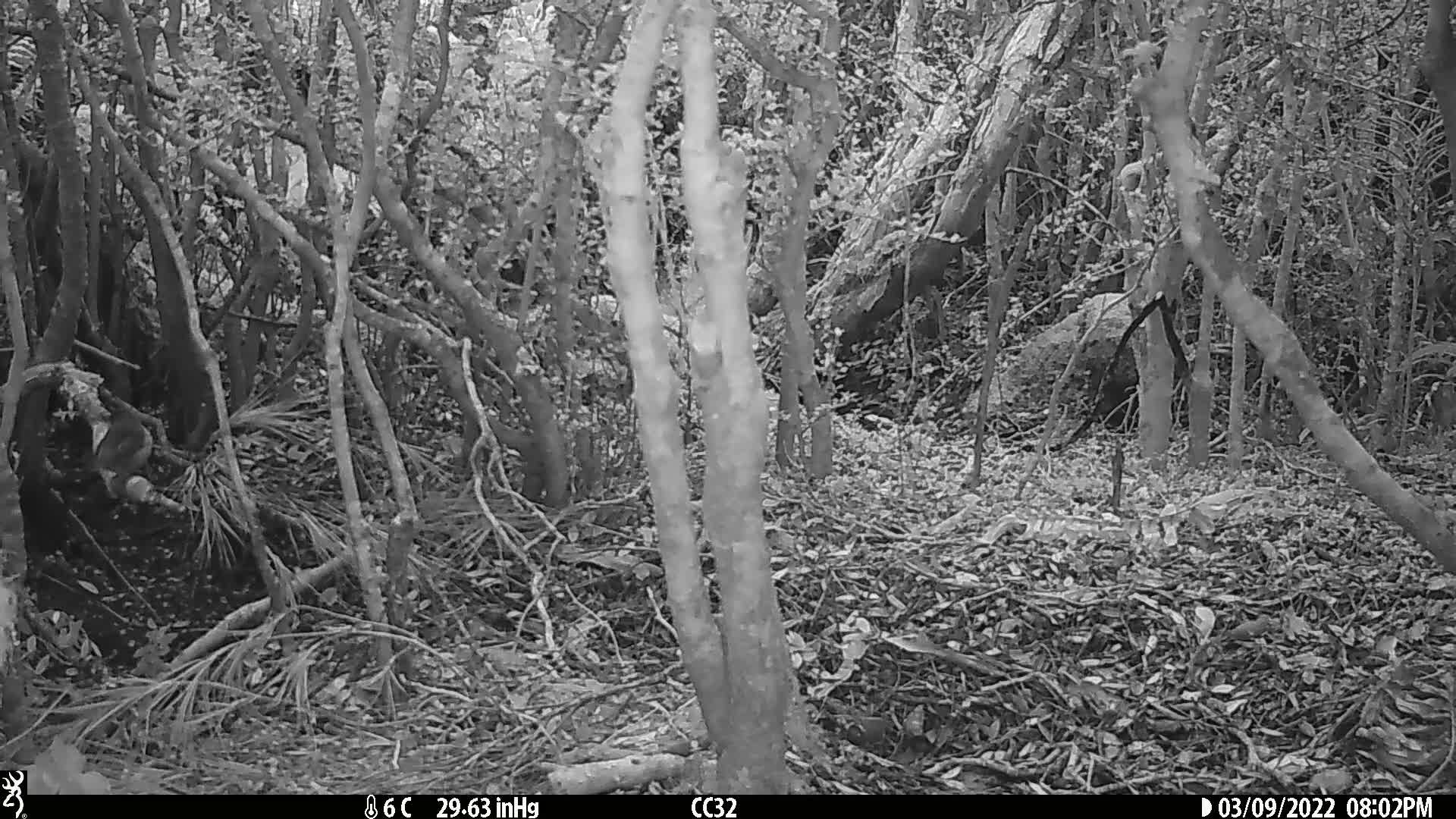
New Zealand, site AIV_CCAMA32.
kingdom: Animalia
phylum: Chordata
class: Aves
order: Passeriformes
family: Zosteropidae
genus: Zosterops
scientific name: Zosterops lateralis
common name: silvereye